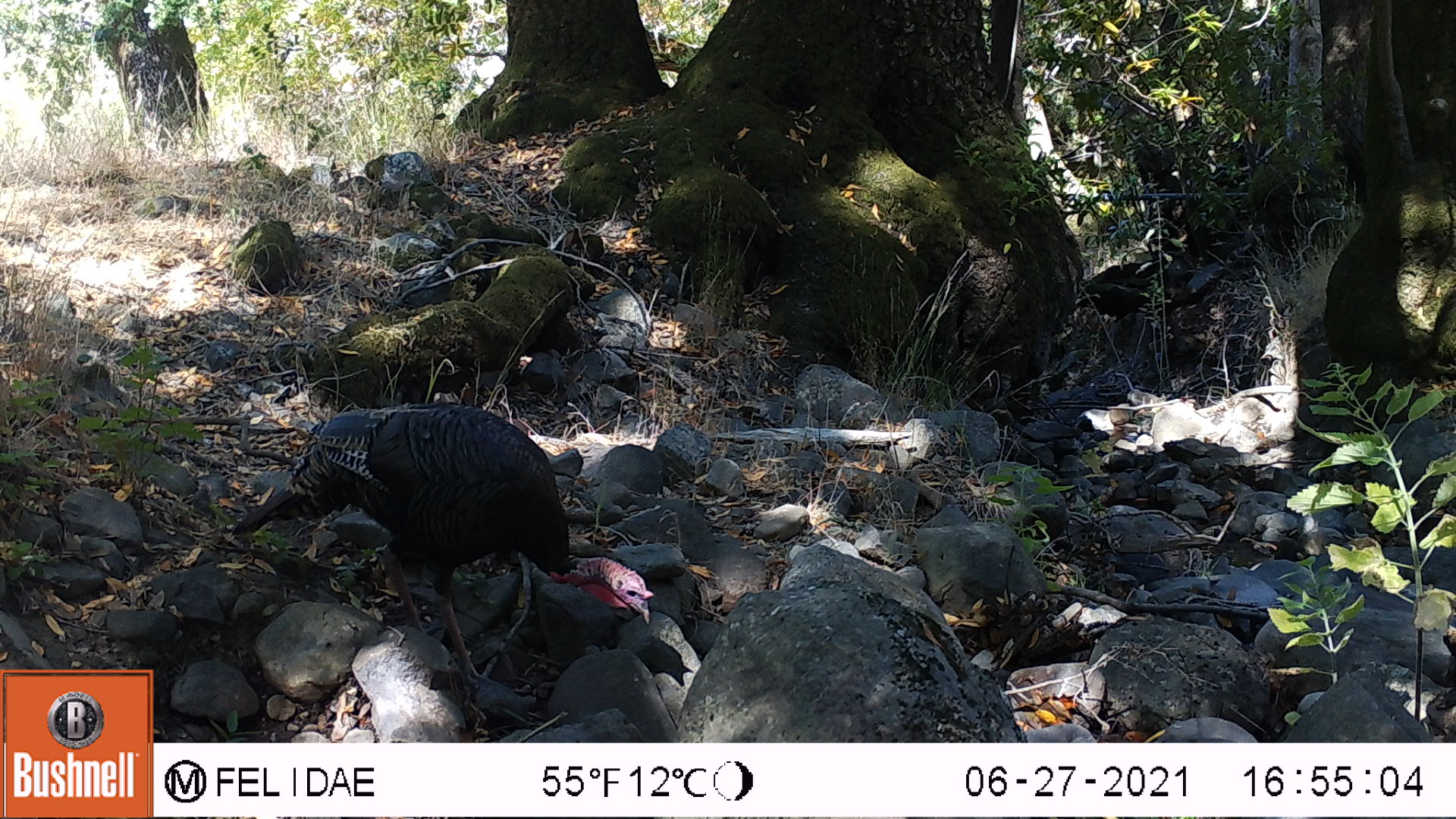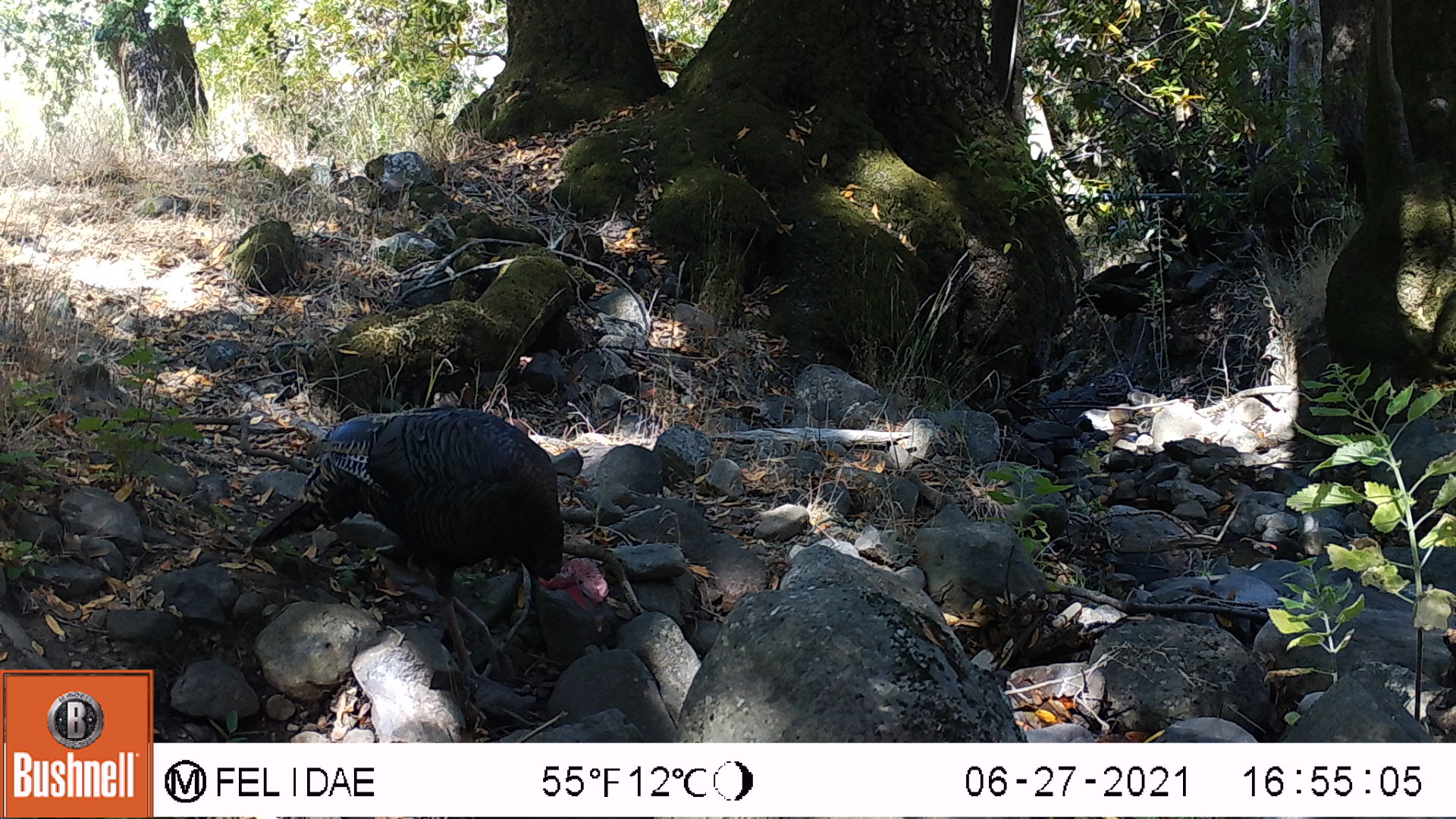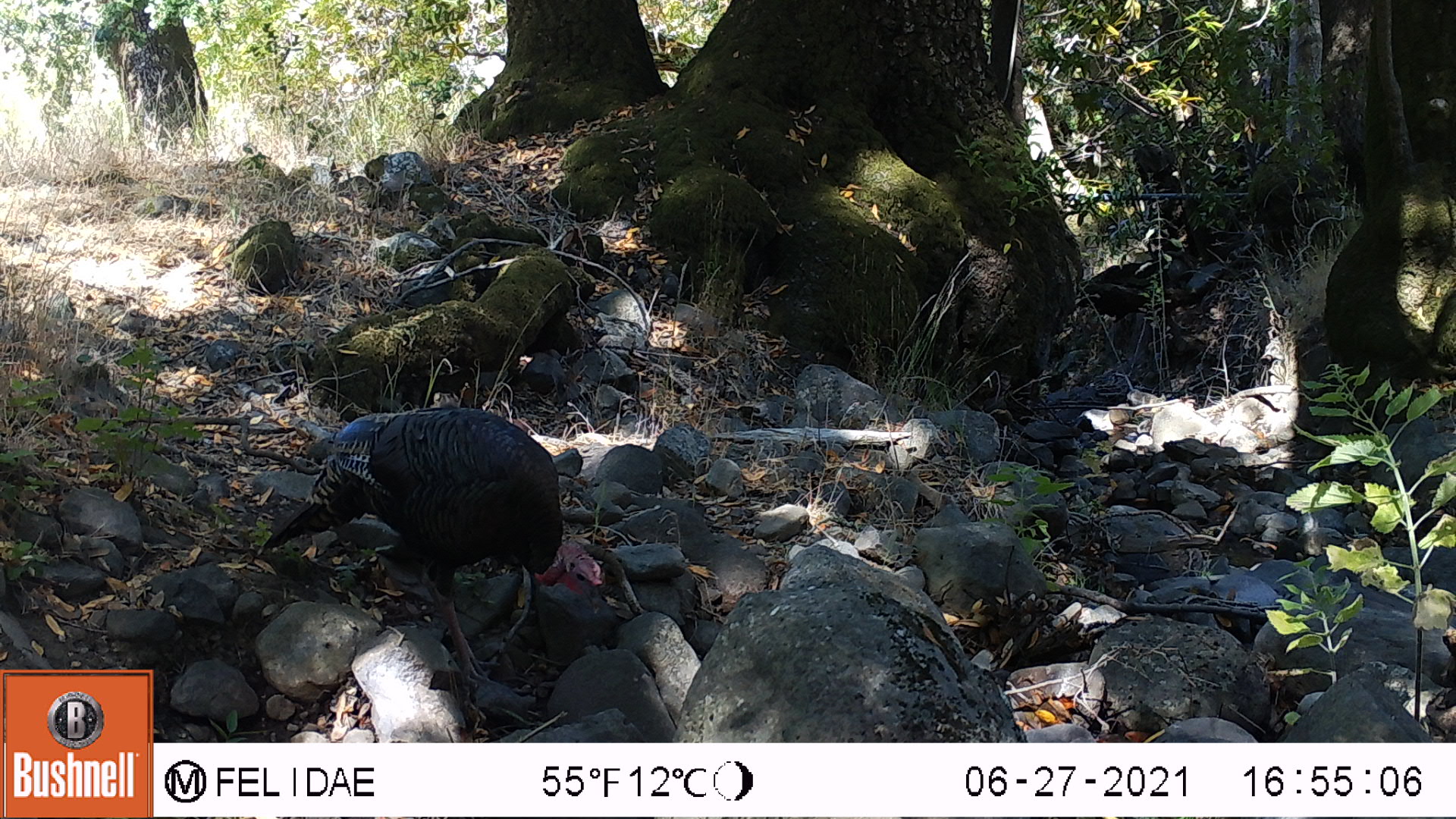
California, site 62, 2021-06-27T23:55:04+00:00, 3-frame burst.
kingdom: Animalia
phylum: Chordata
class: Aves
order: Galliformes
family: Phasianidae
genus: Meleagris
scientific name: Meleagris gallopavo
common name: turkey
Turkey (Meleagris gallopavo).